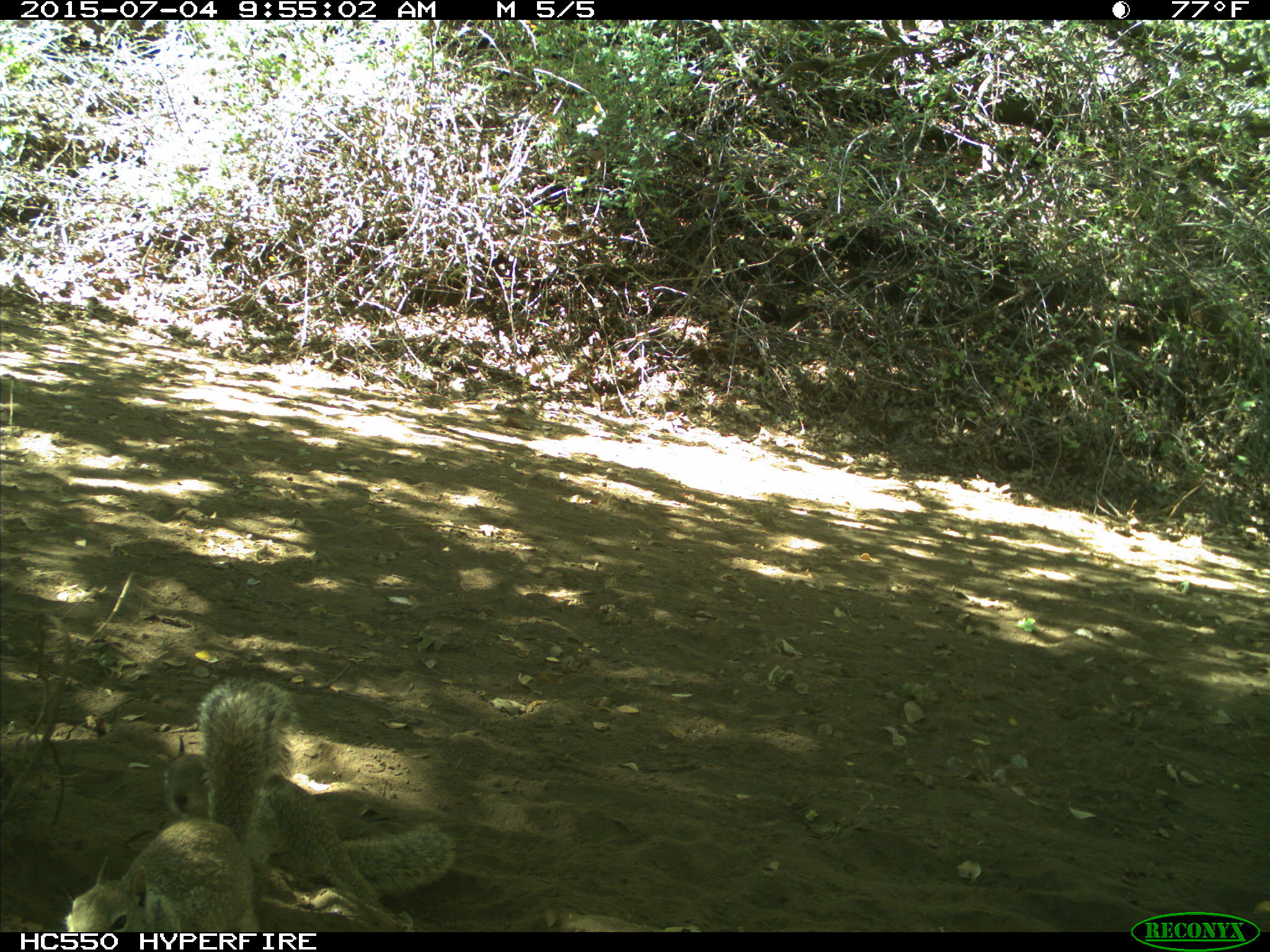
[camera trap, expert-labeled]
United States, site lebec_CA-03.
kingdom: Animalia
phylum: Chordata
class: Mammalia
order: Rodentia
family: Sciuridae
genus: Otospermophilus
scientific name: Otospermophilus beecheyi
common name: california ground squirrel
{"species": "Otospermophilus beecheyi (california ground squirrel)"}